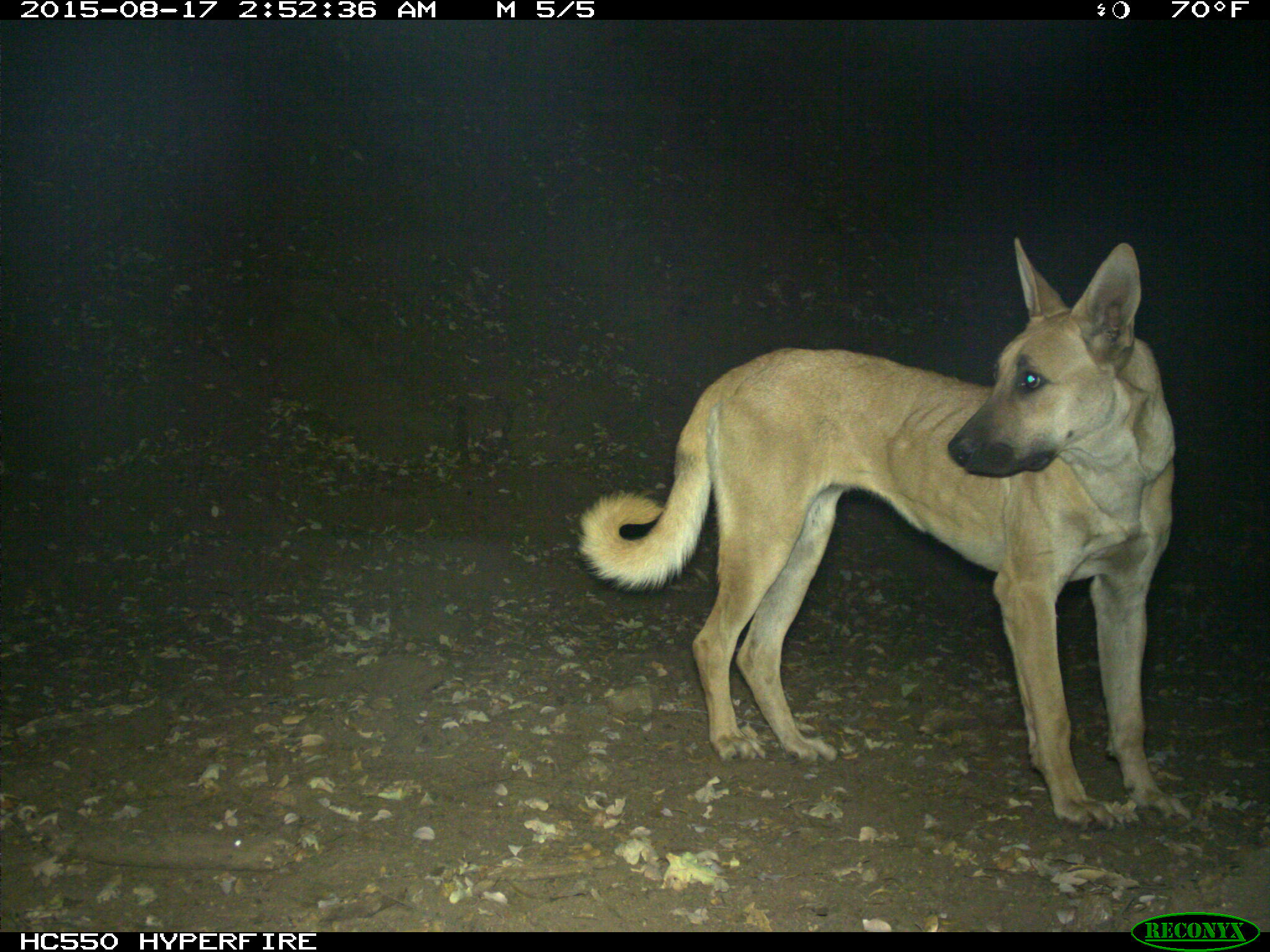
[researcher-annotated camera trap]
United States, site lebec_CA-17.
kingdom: Animalia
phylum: Chordata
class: Mammalia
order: Carnivora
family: Canidae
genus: Canis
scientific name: Canis familiaris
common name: domestic dog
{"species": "Canis familiaris (domestic dog)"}